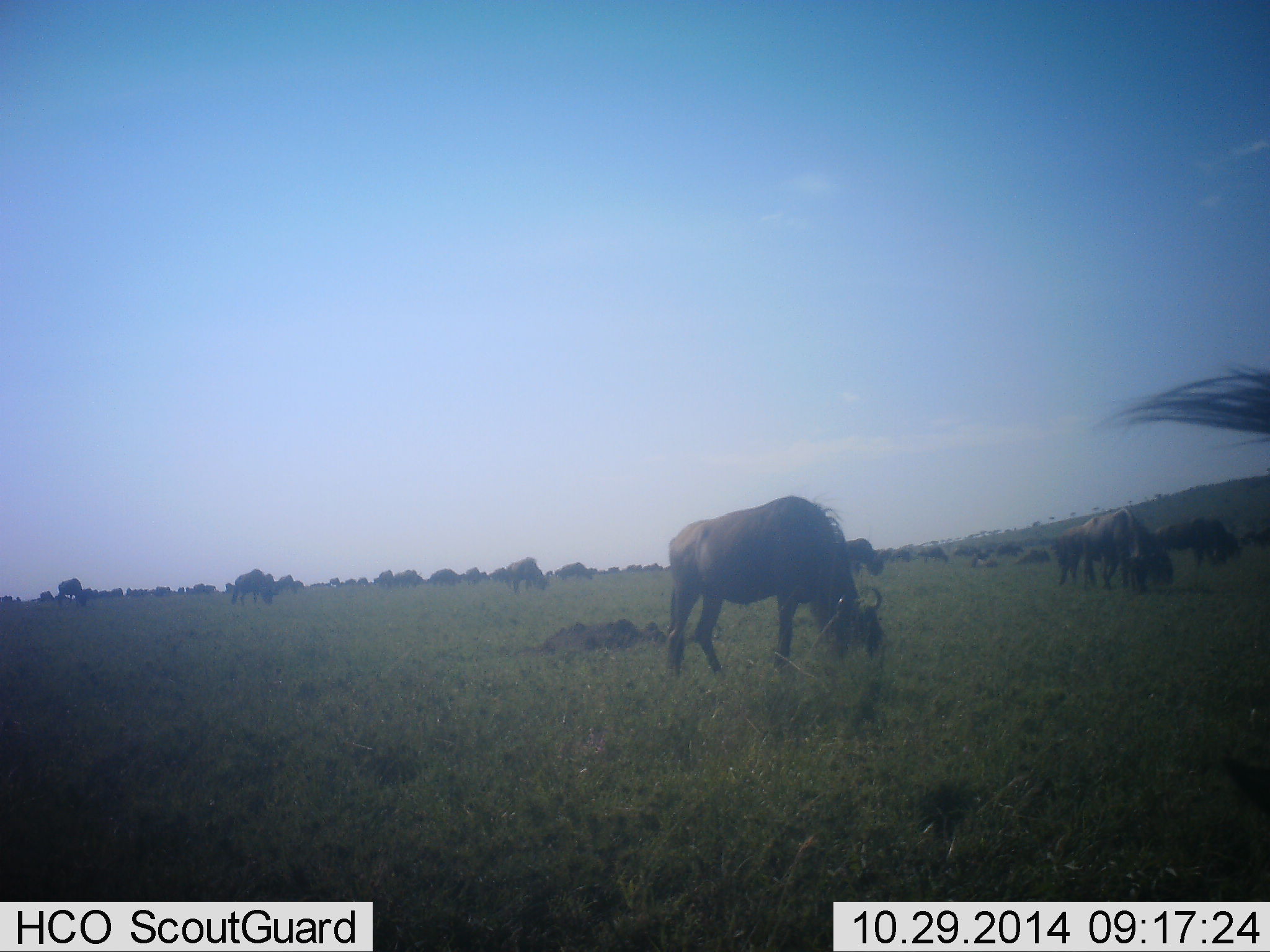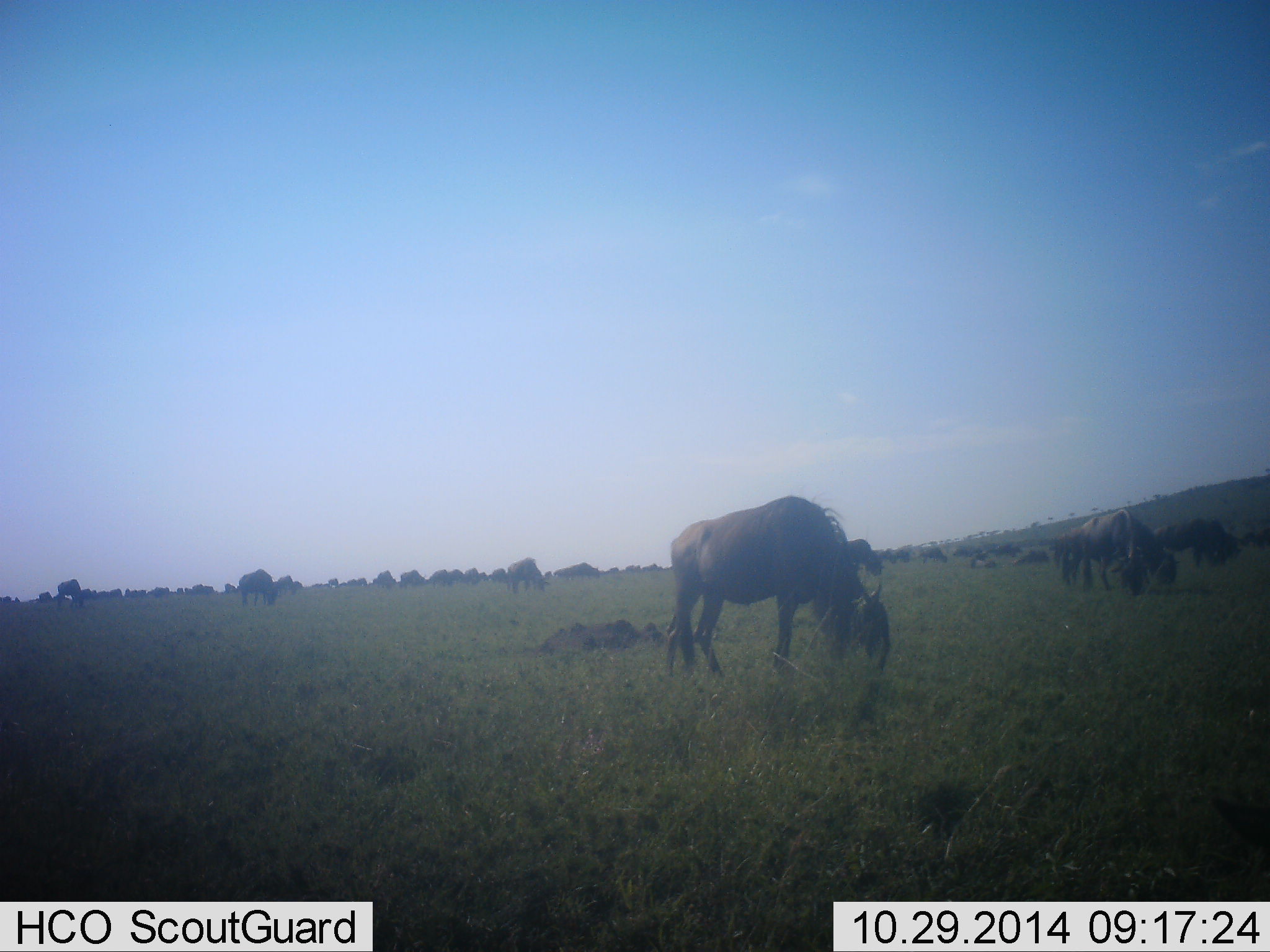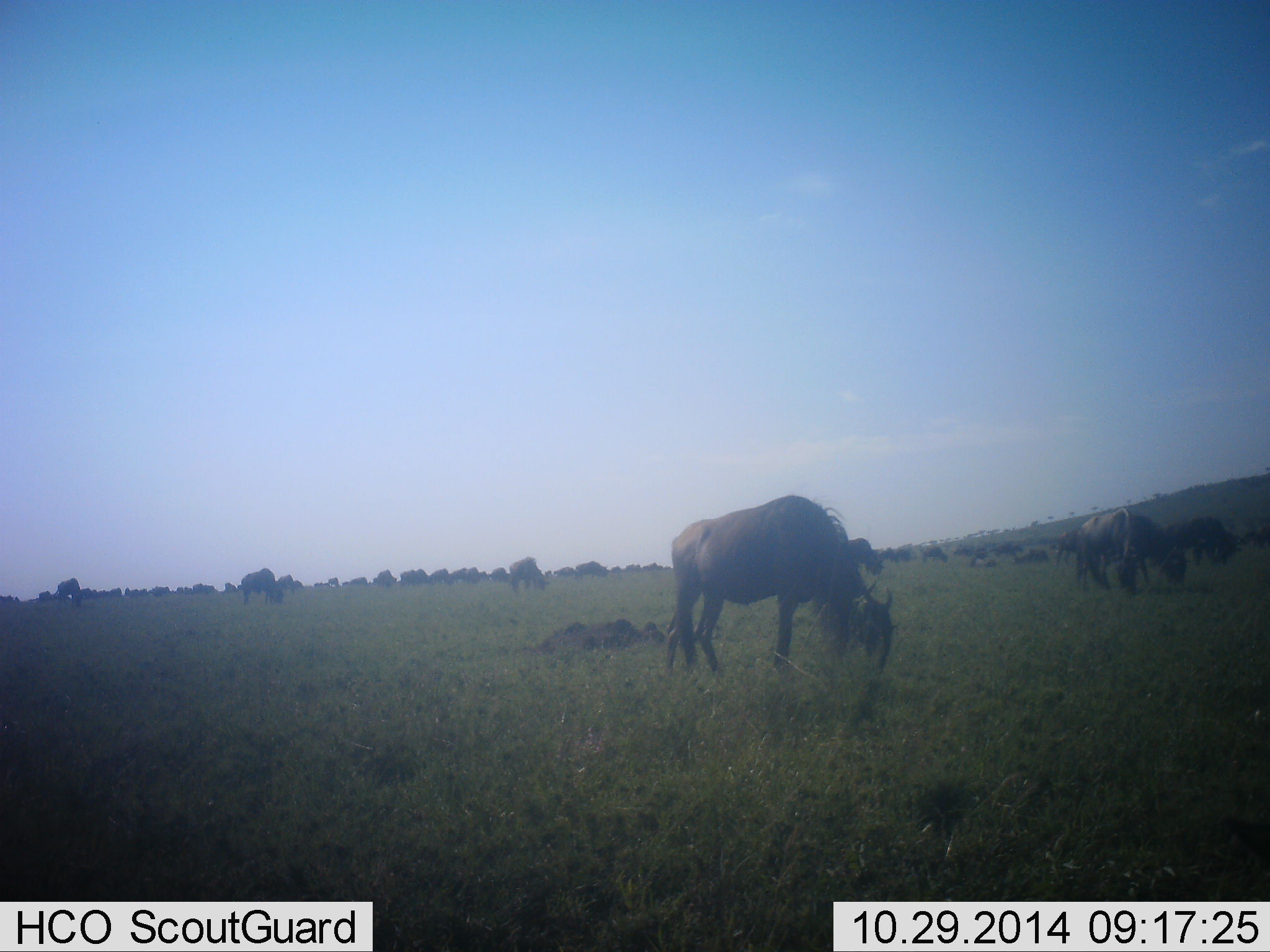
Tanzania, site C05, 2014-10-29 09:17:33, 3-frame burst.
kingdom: Animalia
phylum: Chordata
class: Mammalia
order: Artiodactyla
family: Bovidae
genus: Connochaetes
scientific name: Connochaetes taurinus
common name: blue wildebeest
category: wildebeest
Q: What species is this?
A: Wildebeest (blue wildebeest) (Connochaetes taurinus).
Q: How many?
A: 51+.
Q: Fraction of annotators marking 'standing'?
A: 40%.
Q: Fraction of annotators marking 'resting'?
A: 20%.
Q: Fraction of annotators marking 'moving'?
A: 30%.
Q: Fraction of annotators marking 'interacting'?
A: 10%.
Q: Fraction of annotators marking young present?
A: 0%.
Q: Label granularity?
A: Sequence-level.